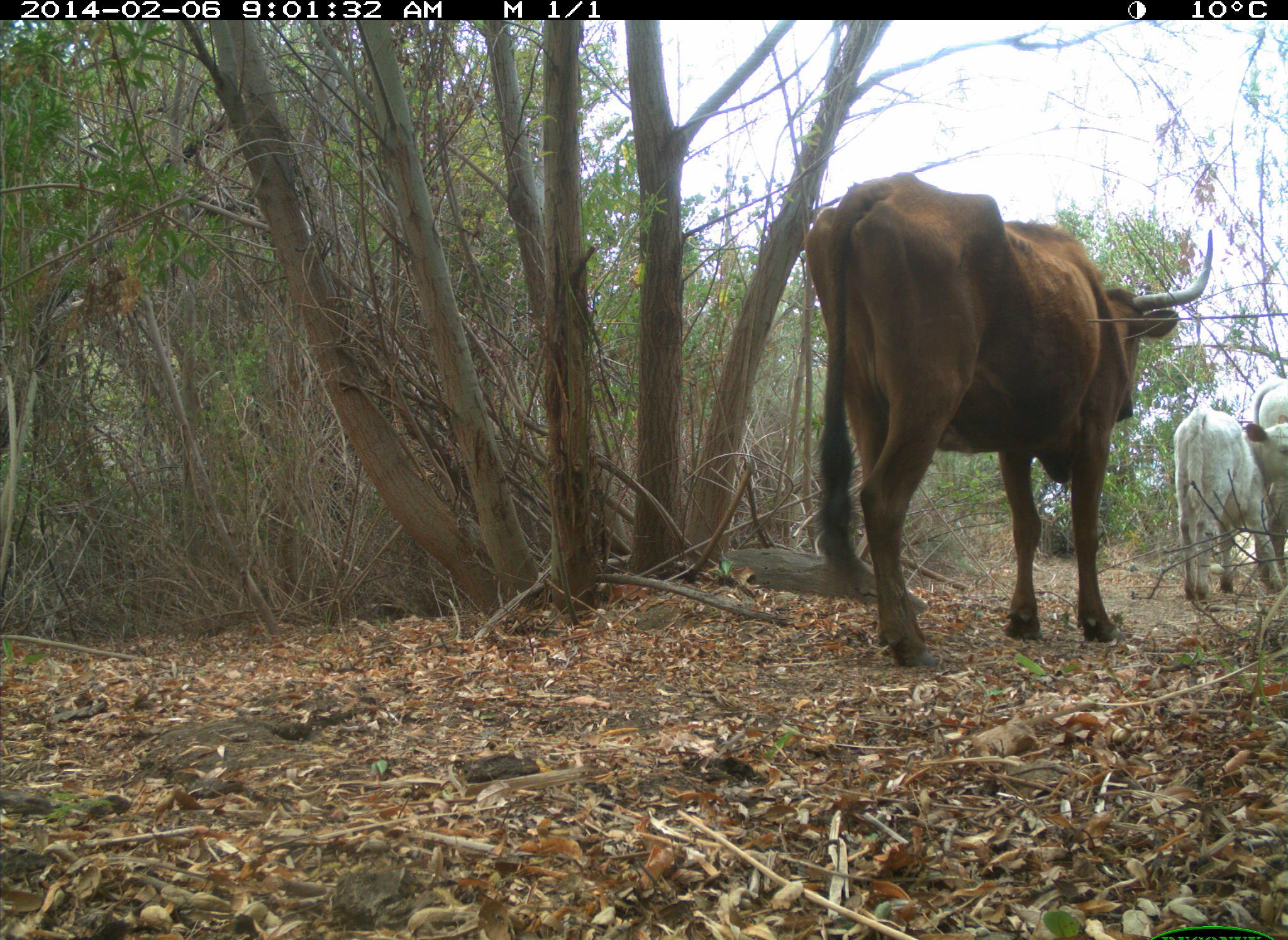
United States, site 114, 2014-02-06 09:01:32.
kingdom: Animalia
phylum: Chordata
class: Mammalia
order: Artiodactyla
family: Bovidae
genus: Bos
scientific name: Bos taurus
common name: cow